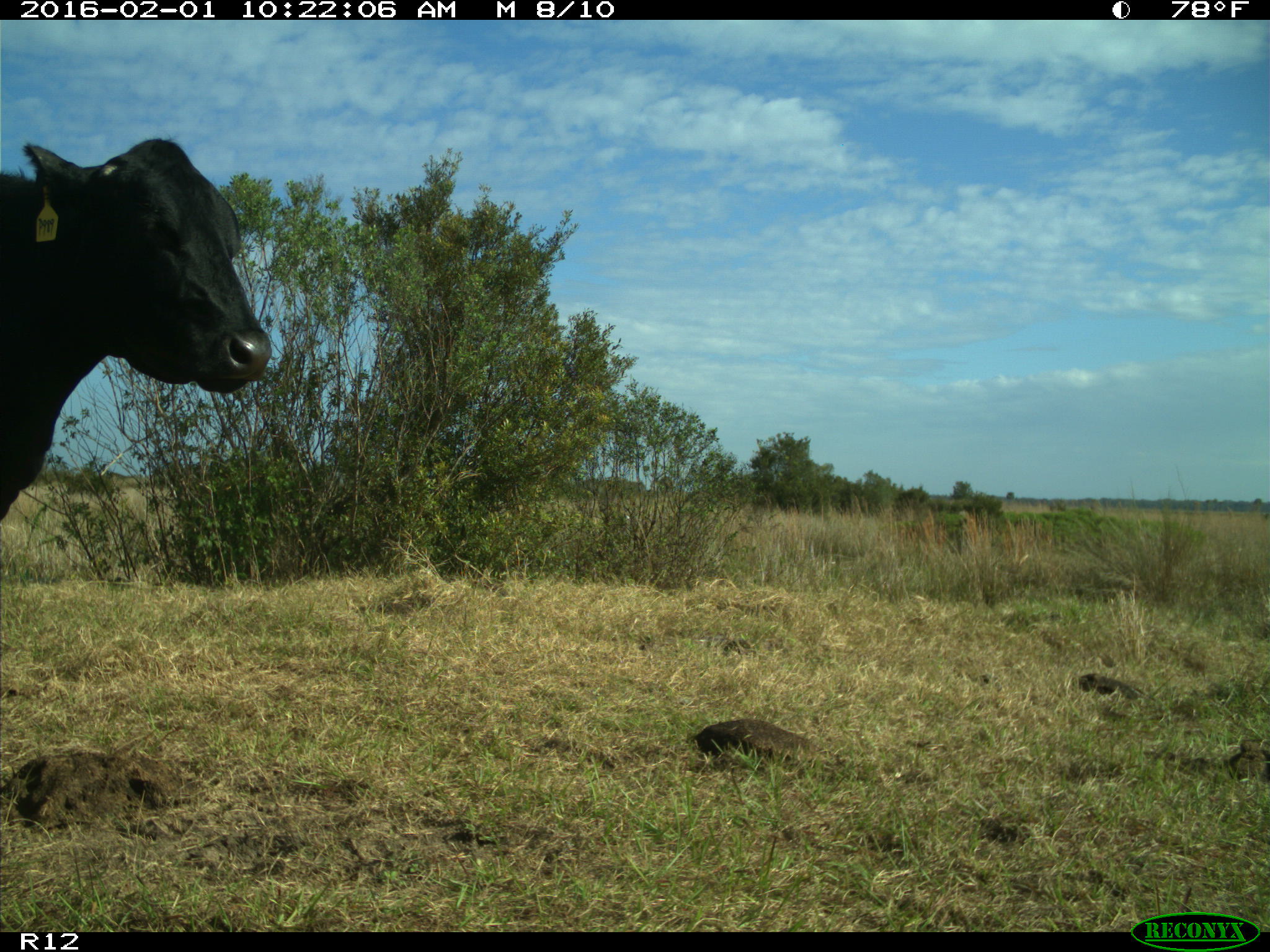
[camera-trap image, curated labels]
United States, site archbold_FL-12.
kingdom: Animalia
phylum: Chordata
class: Mammalia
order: Artiodactyla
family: Bovidae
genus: Bos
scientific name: Bos taurus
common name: domestic cow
Bos taurus (domestic cow).